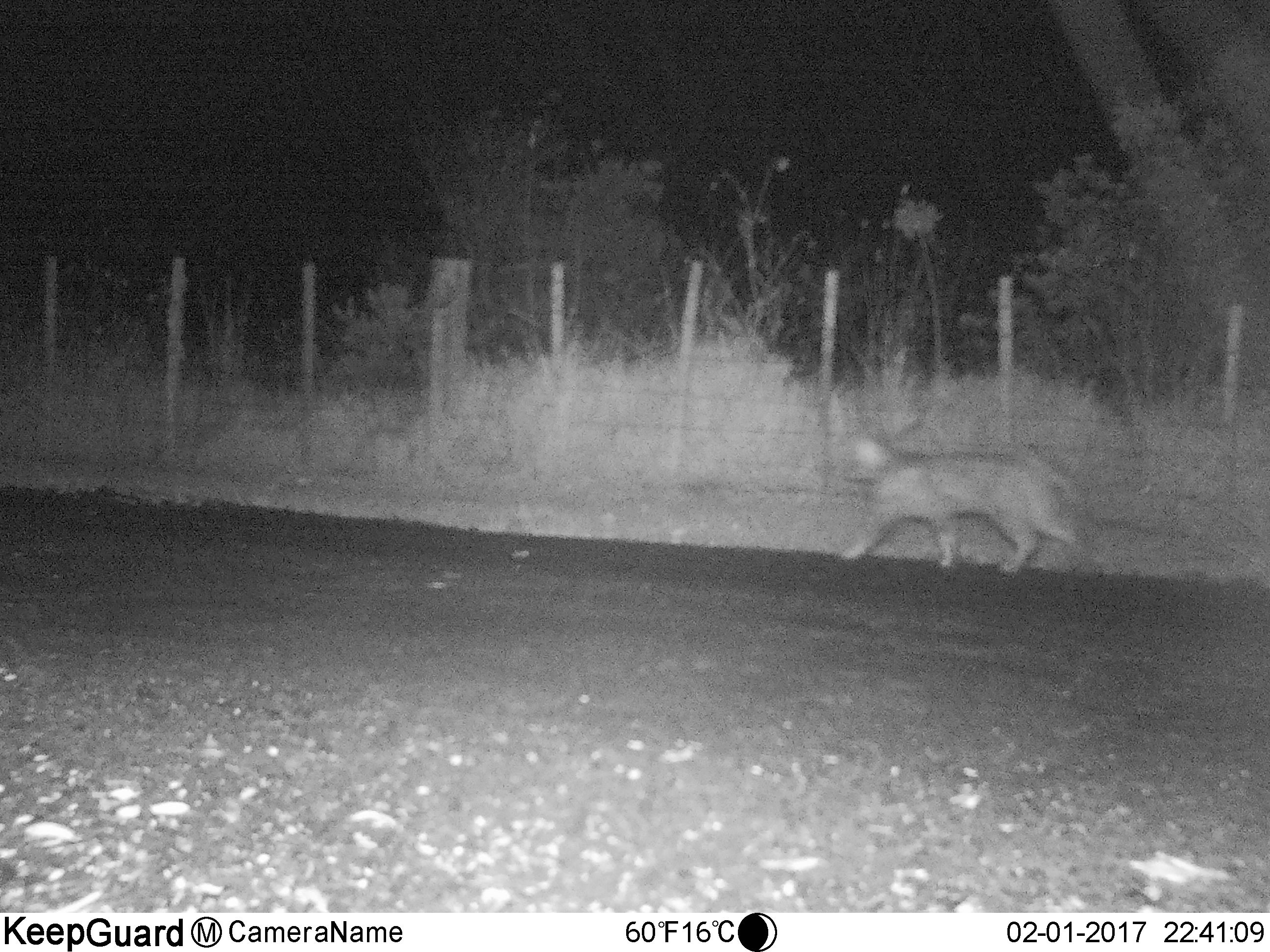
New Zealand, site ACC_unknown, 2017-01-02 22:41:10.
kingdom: Animalia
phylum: Chordata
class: Mammalia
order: Carnivora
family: Felidae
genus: Felis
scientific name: Felis catus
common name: domestic cat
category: cat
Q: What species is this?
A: Cat (domestic cat) (Felis catus).